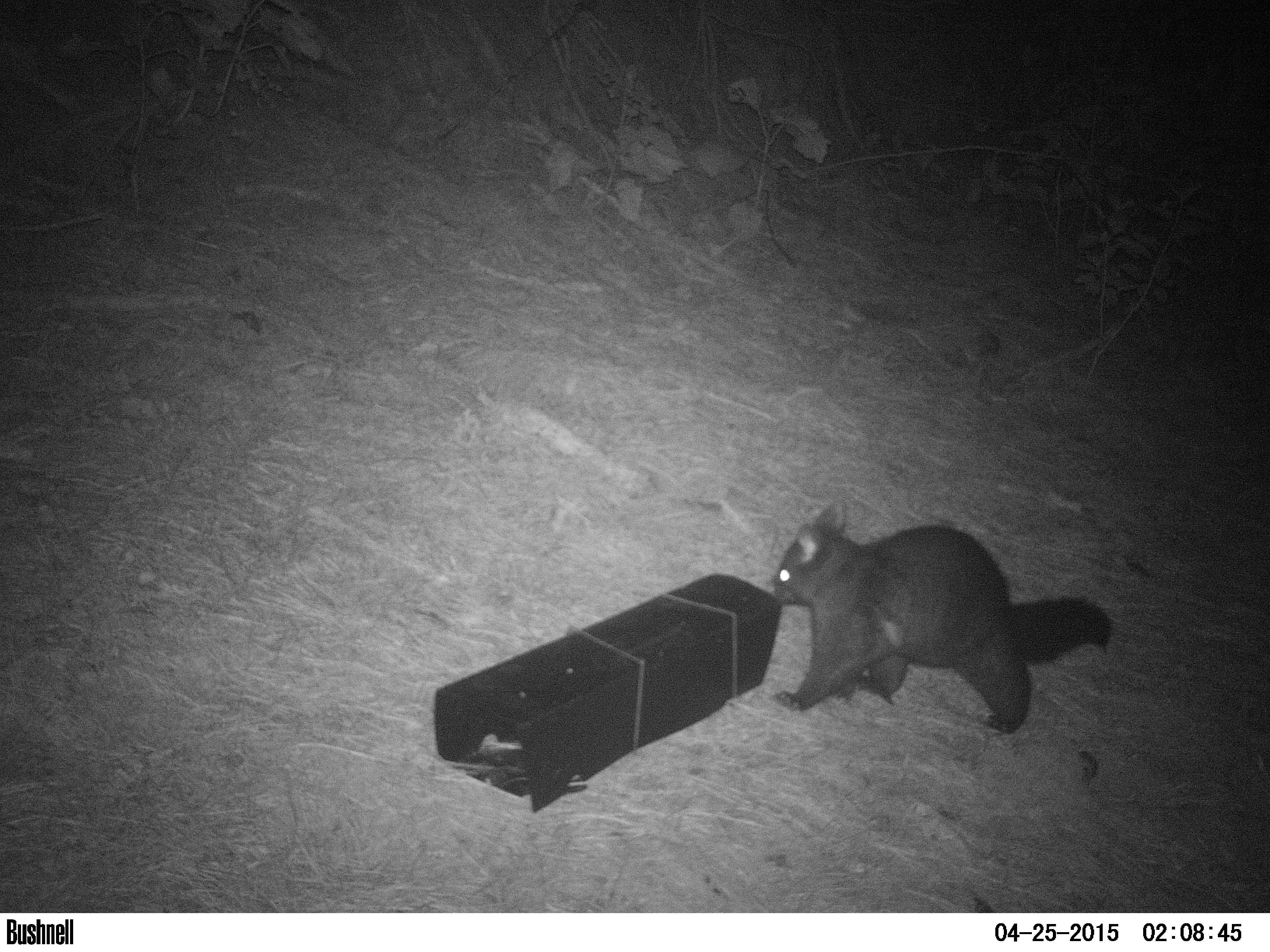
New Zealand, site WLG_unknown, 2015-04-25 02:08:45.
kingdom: Animalia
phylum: Chordata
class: Mammalia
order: Diprotodontia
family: Phalangeridae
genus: Trichosurus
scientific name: Trichosurus vulpecula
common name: common brushtail possum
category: possum